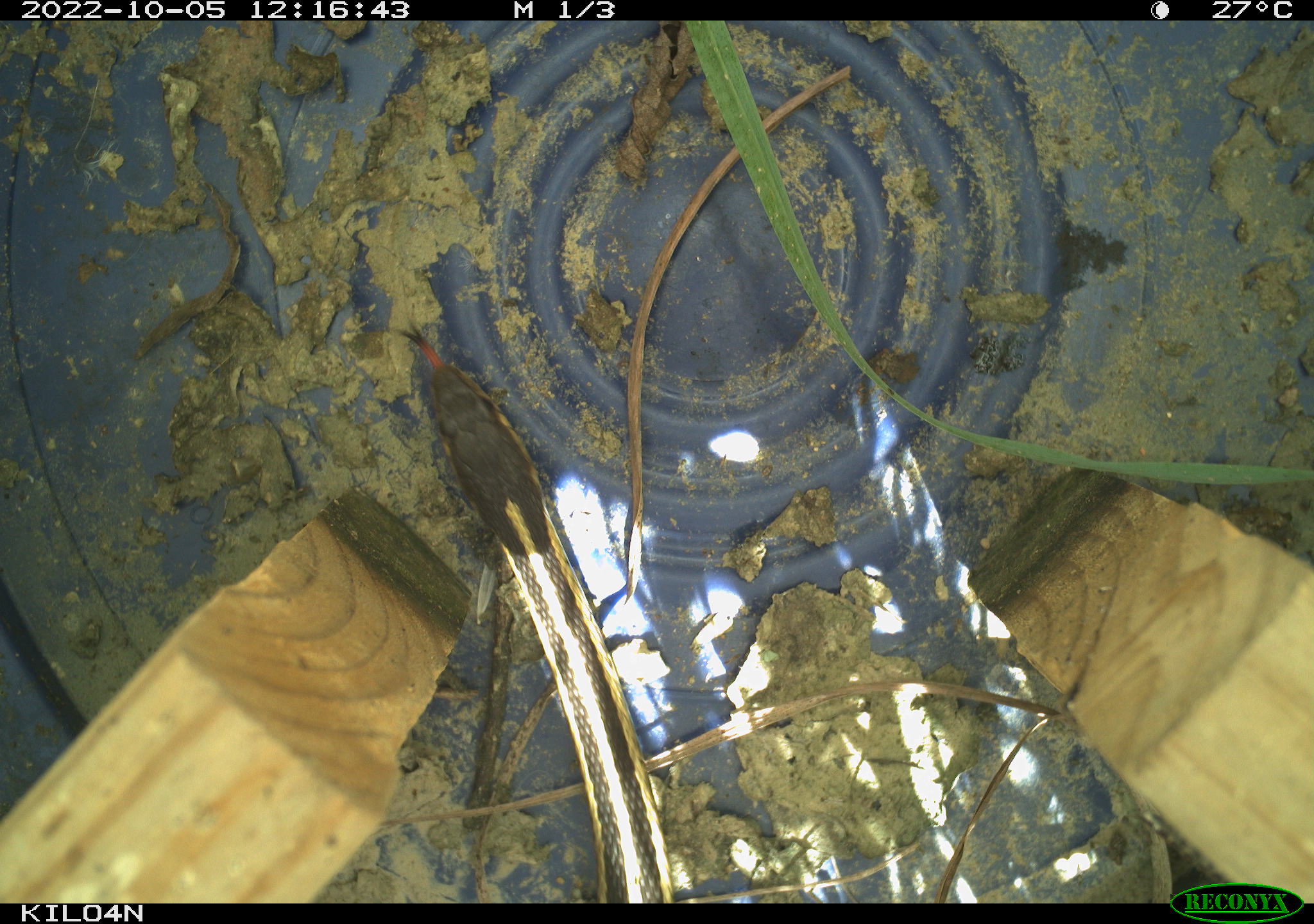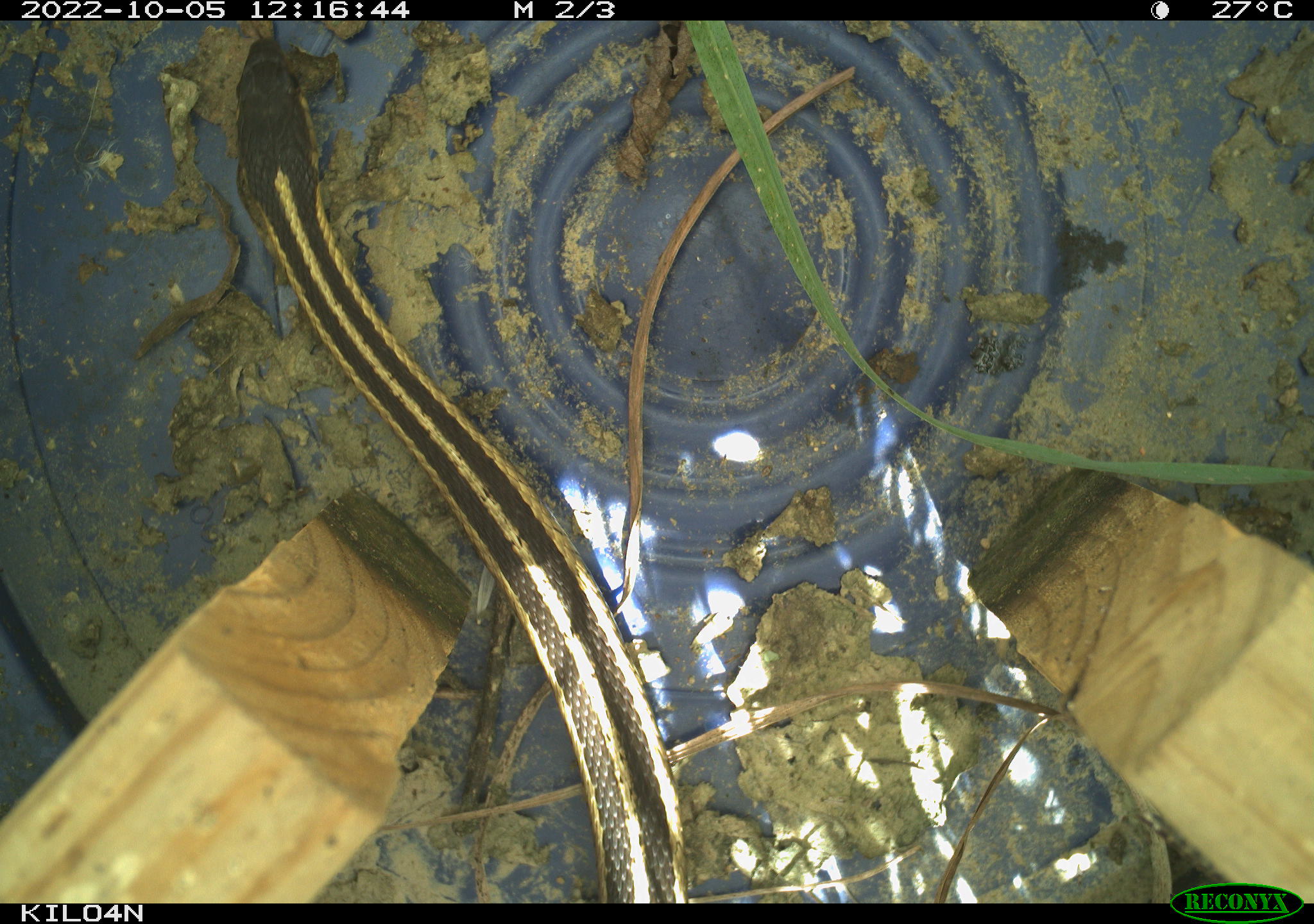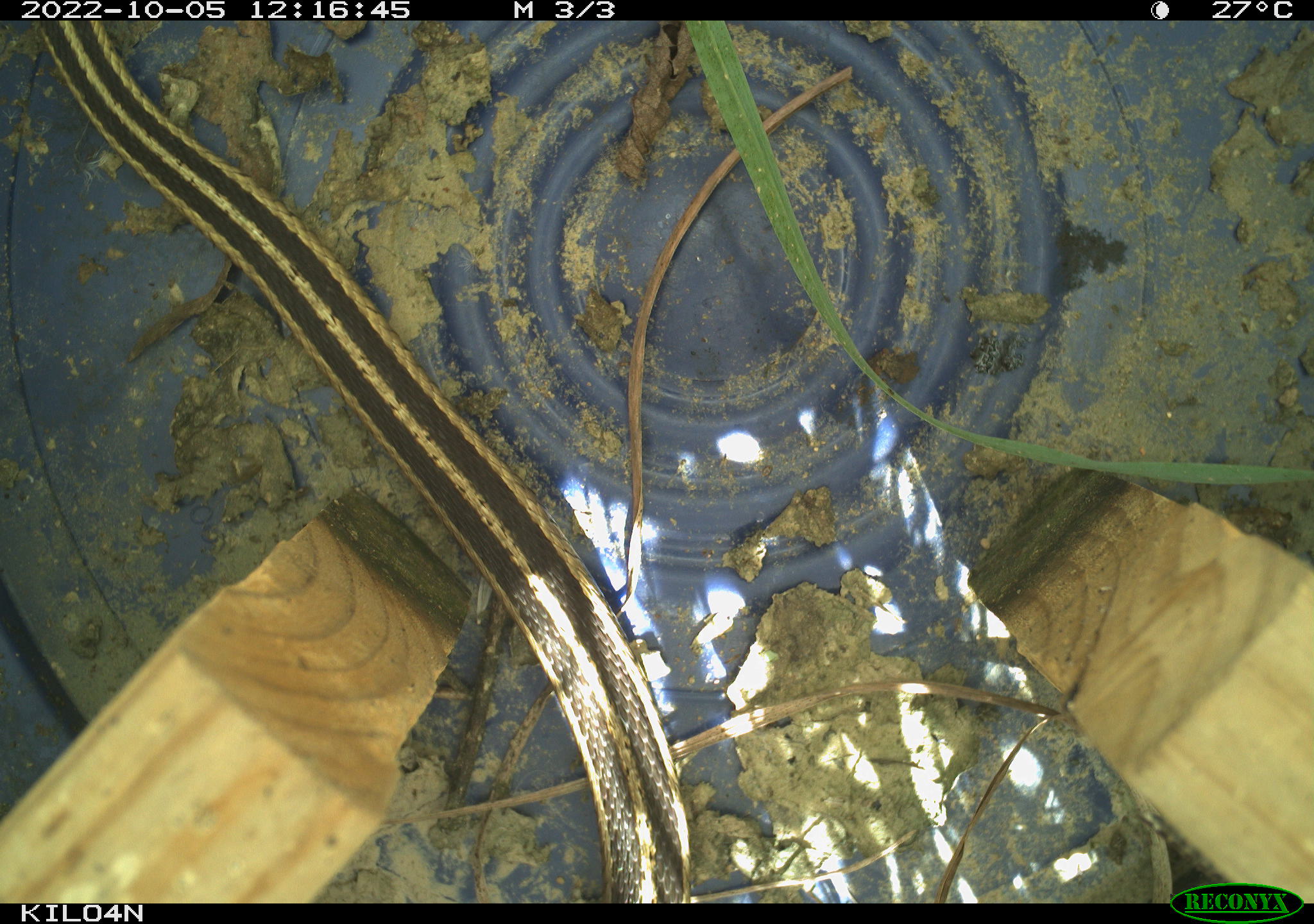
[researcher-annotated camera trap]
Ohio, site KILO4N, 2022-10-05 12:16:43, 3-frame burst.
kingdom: Animalia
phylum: Chordata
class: Reptilia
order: Squamata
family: Colubridae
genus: Thamnophis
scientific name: Thamnophis sirtalis sirtalis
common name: eastern gartersnake